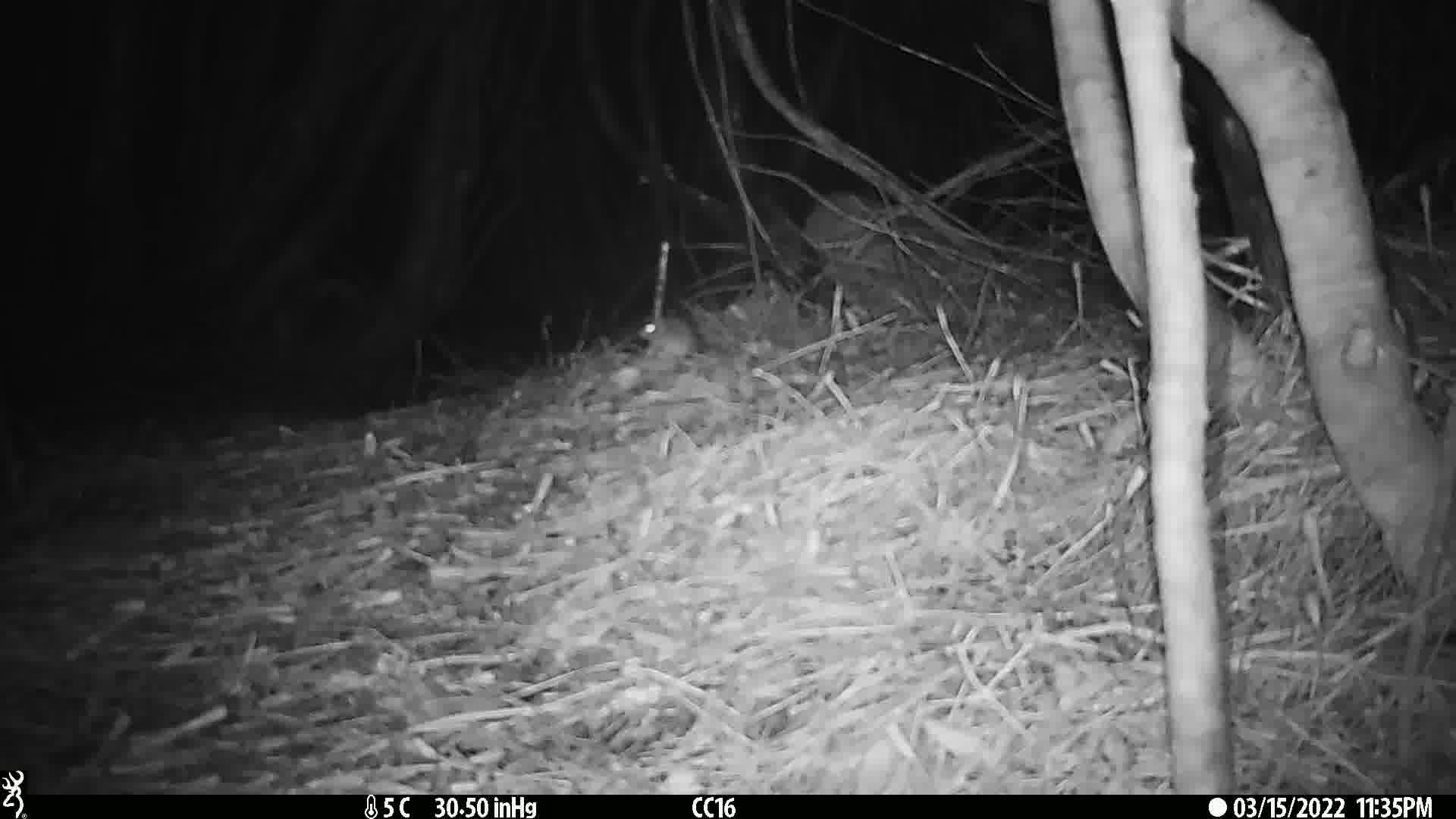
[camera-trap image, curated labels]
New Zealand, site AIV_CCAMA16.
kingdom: Animalia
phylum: Chordata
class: Mammalia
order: Rodentia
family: Muridae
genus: Mus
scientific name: Mus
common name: mouse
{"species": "mouse (Mus)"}